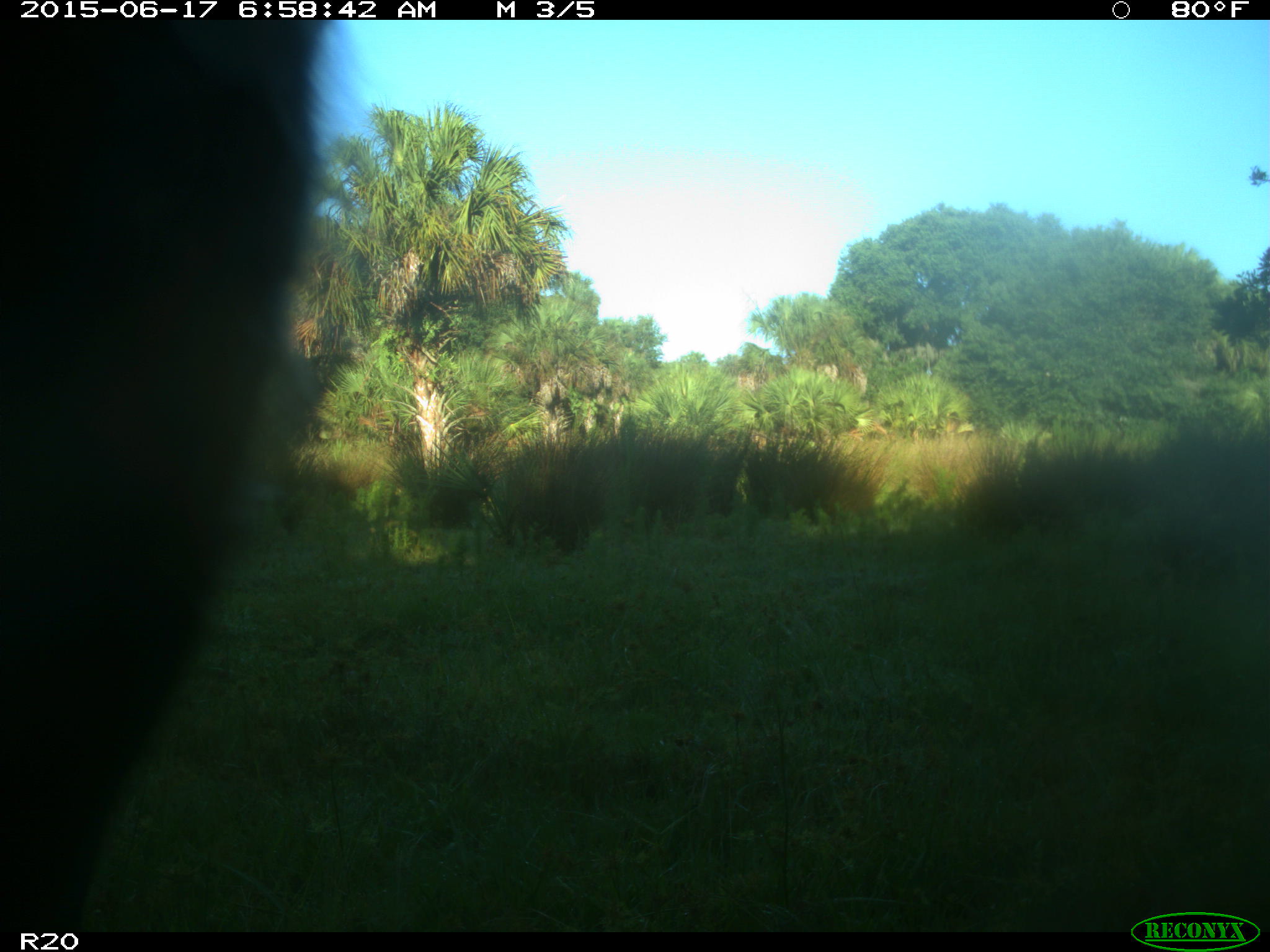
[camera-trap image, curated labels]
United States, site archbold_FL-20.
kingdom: Animalia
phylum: Chordata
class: Mammalia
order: Artiodactyla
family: Bovidae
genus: Bos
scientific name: Bos taurus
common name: domestic cow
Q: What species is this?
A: Bos taurus (domestic cow).